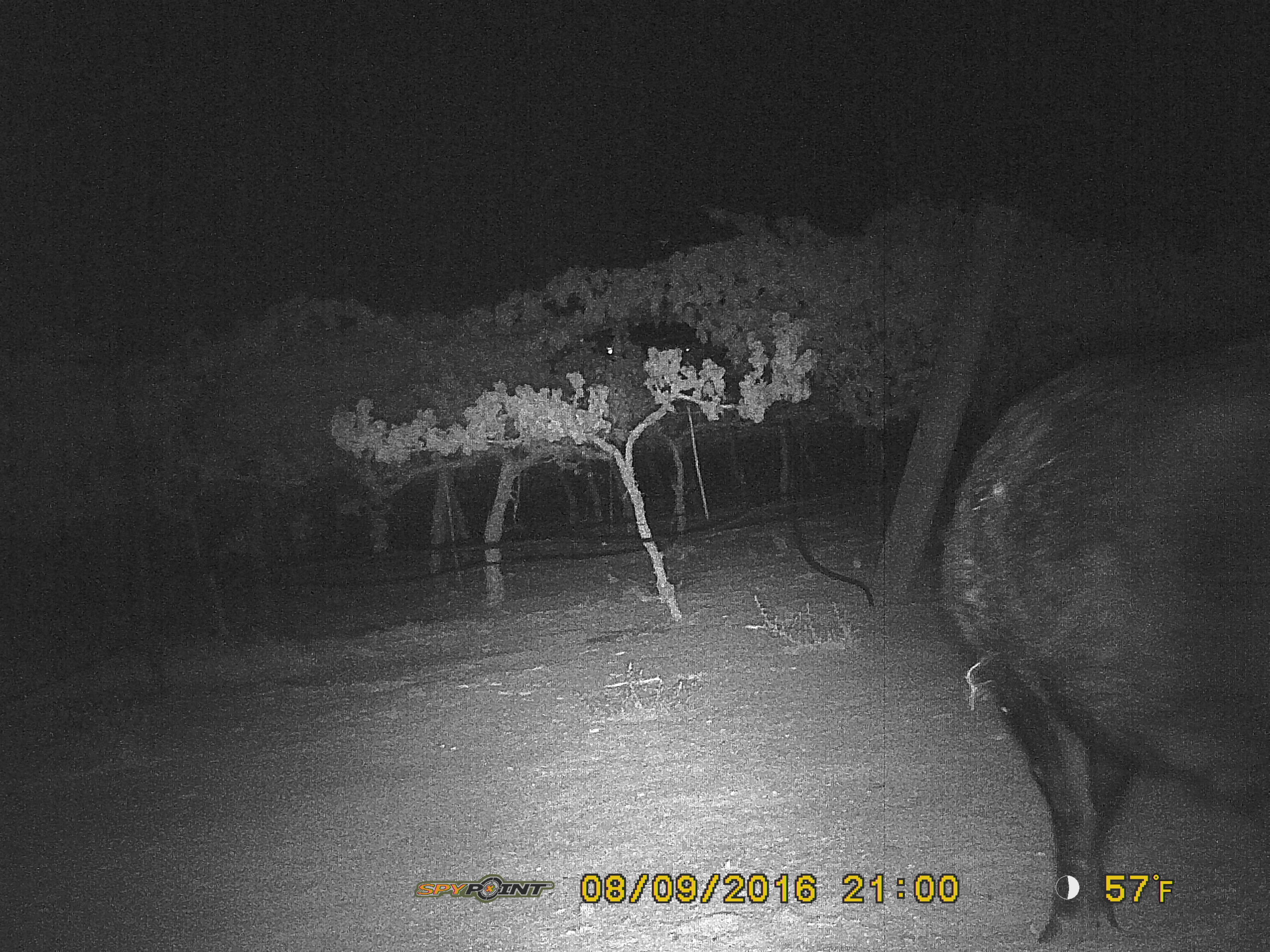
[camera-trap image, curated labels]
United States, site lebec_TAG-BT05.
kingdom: Animalia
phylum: Chordata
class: Mammalia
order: Artiodactyla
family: Suidae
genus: Sus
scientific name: Sus scrofa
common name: wild boar